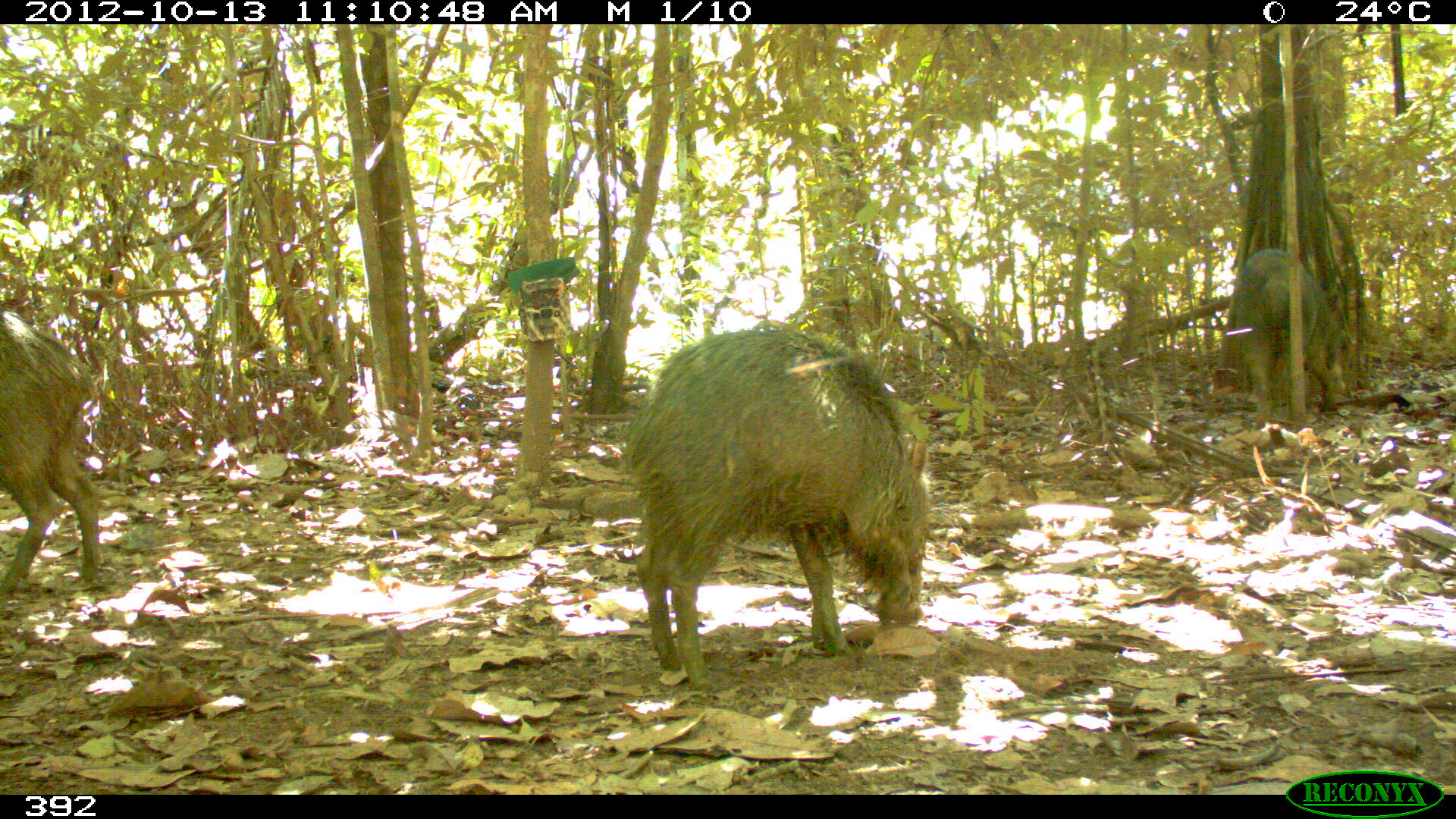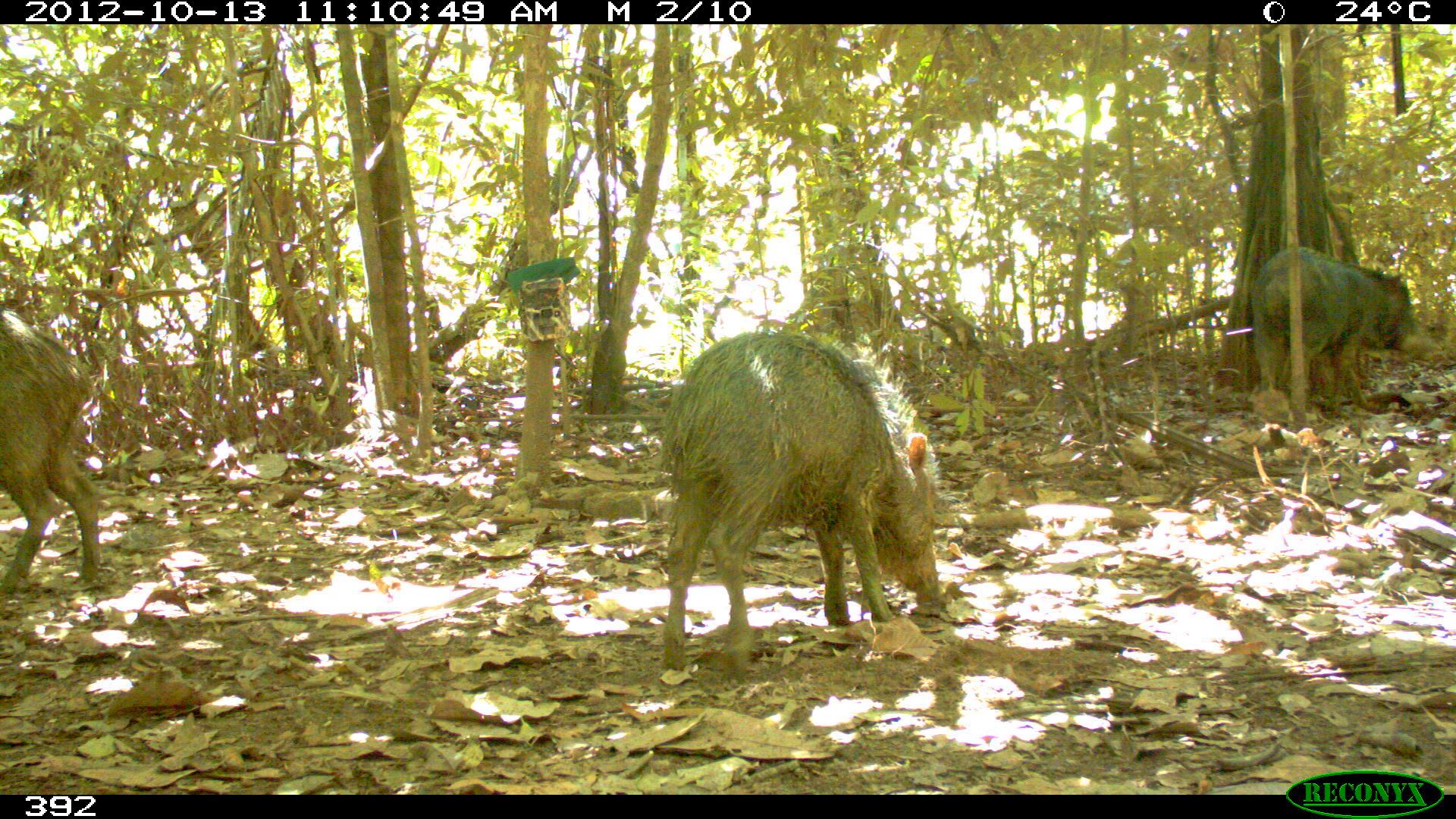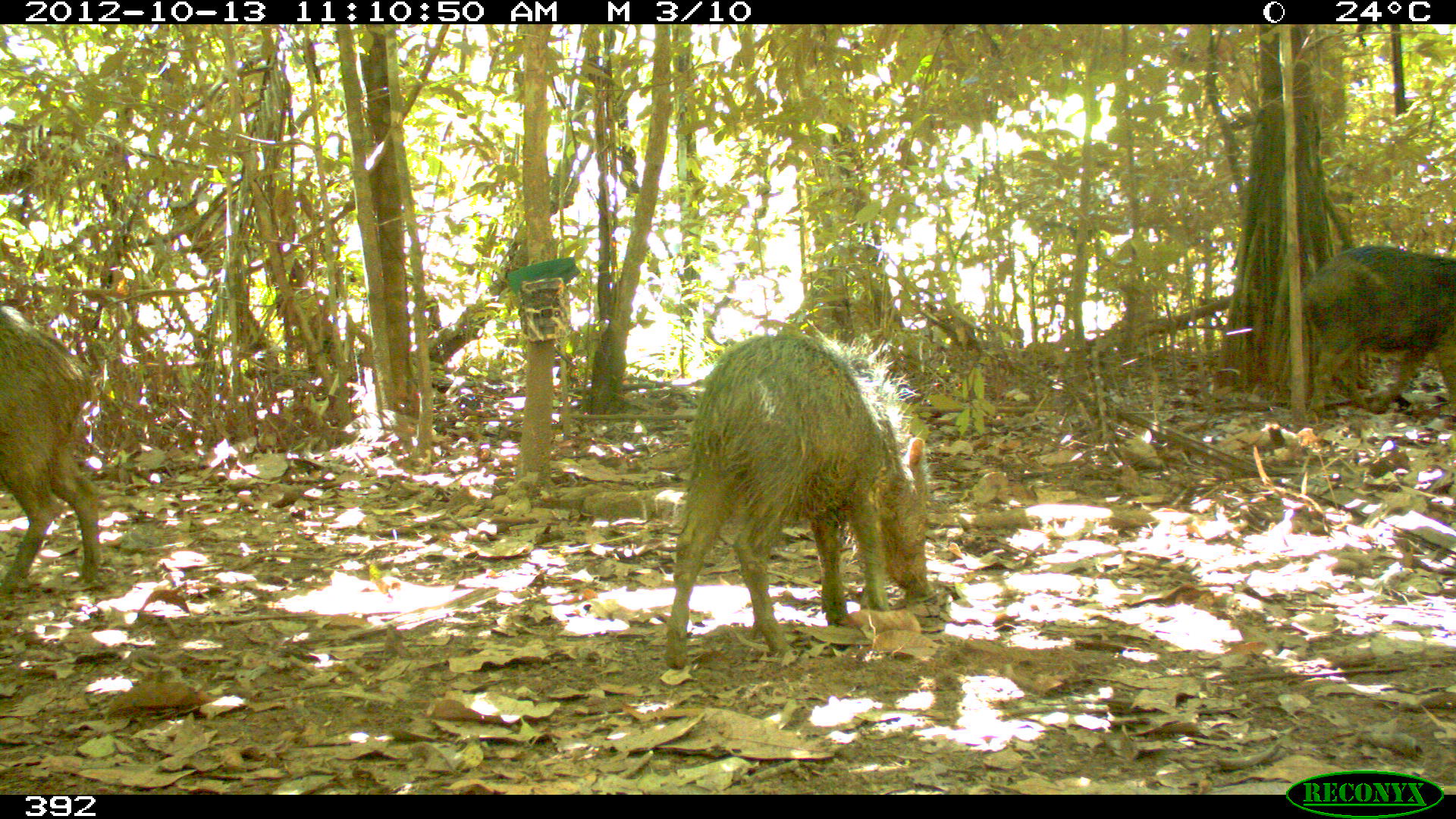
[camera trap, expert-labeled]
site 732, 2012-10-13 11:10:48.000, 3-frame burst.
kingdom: Animalia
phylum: Chordata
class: Mammalia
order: Artiodactyla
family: Tayassuidae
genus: Tayassu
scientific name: Tayassu pecari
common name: white-lipped peccary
Tayassu pecari (white-lipped peccary).